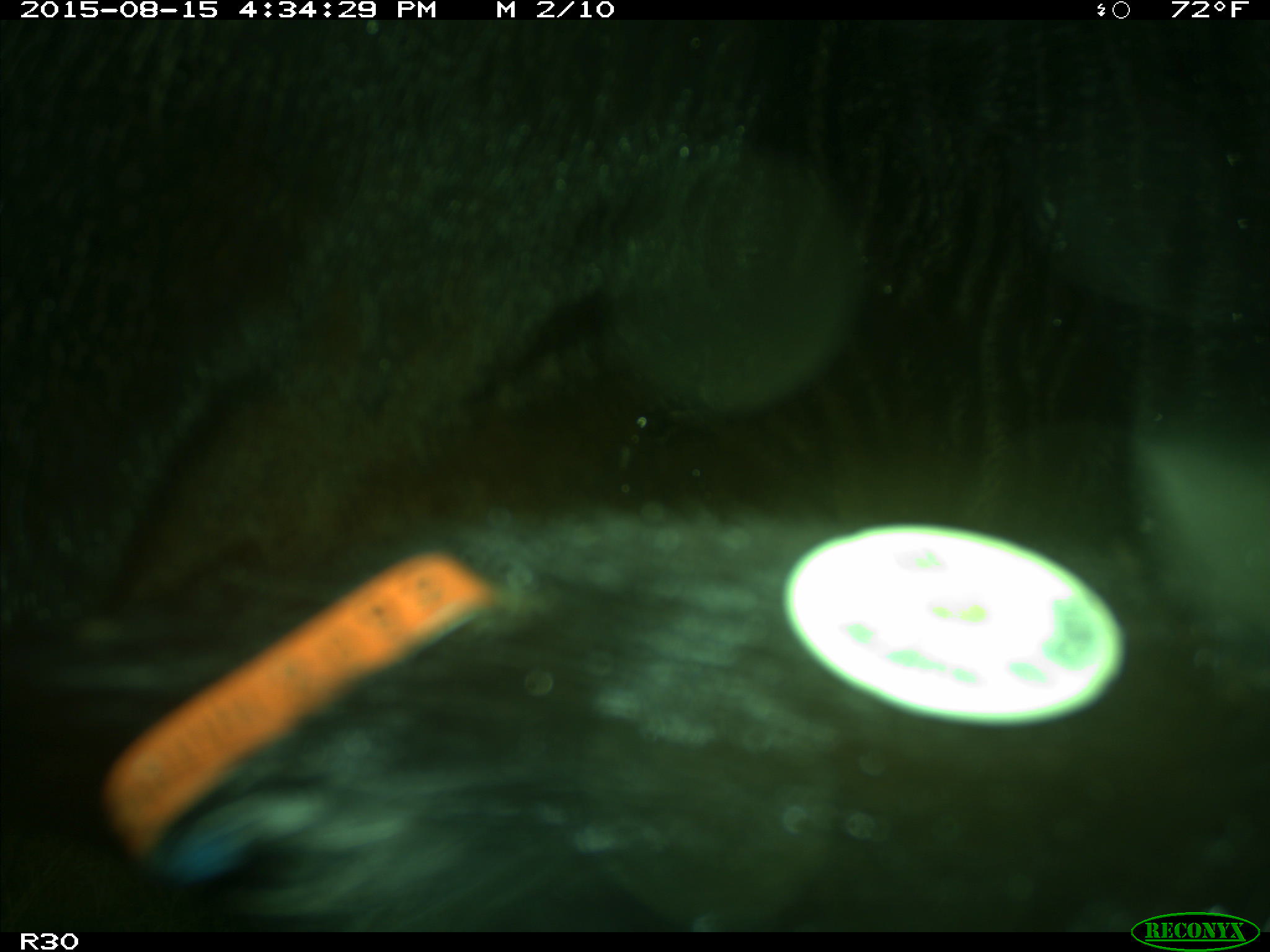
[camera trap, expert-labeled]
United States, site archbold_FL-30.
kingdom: Animalia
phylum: Chordata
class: Mammalia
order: Artiodactyla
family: Bovidae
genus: Bos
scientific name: Bos taurus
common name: domestic cow